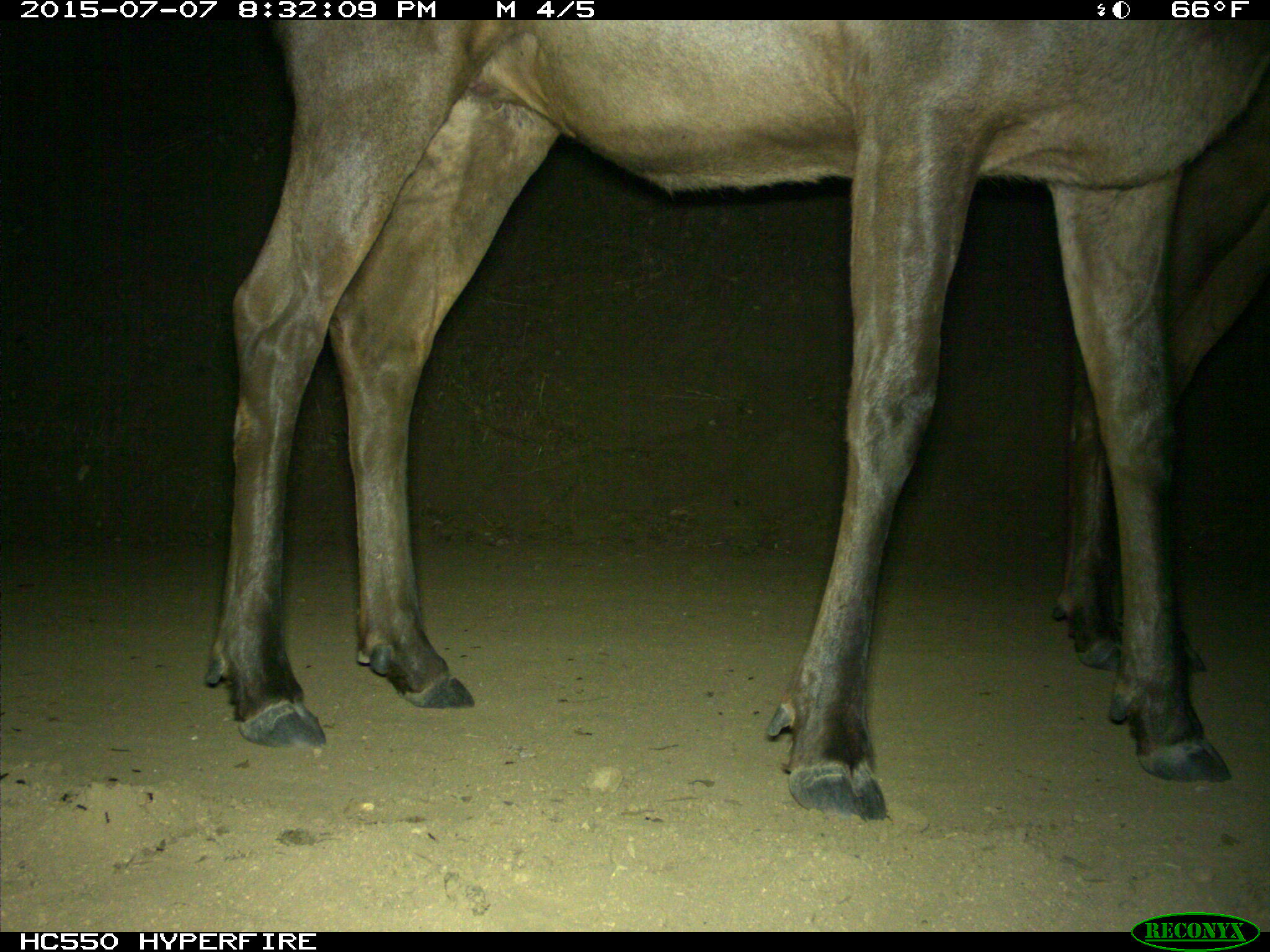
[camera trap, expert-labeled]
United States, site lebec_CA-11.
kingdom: Animalia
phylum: Chordata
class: Mammalia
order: Artiodactyla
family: Cervidae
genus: Cervus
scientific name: Cervus canadensis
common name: elk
Cervus canadensis (elk).